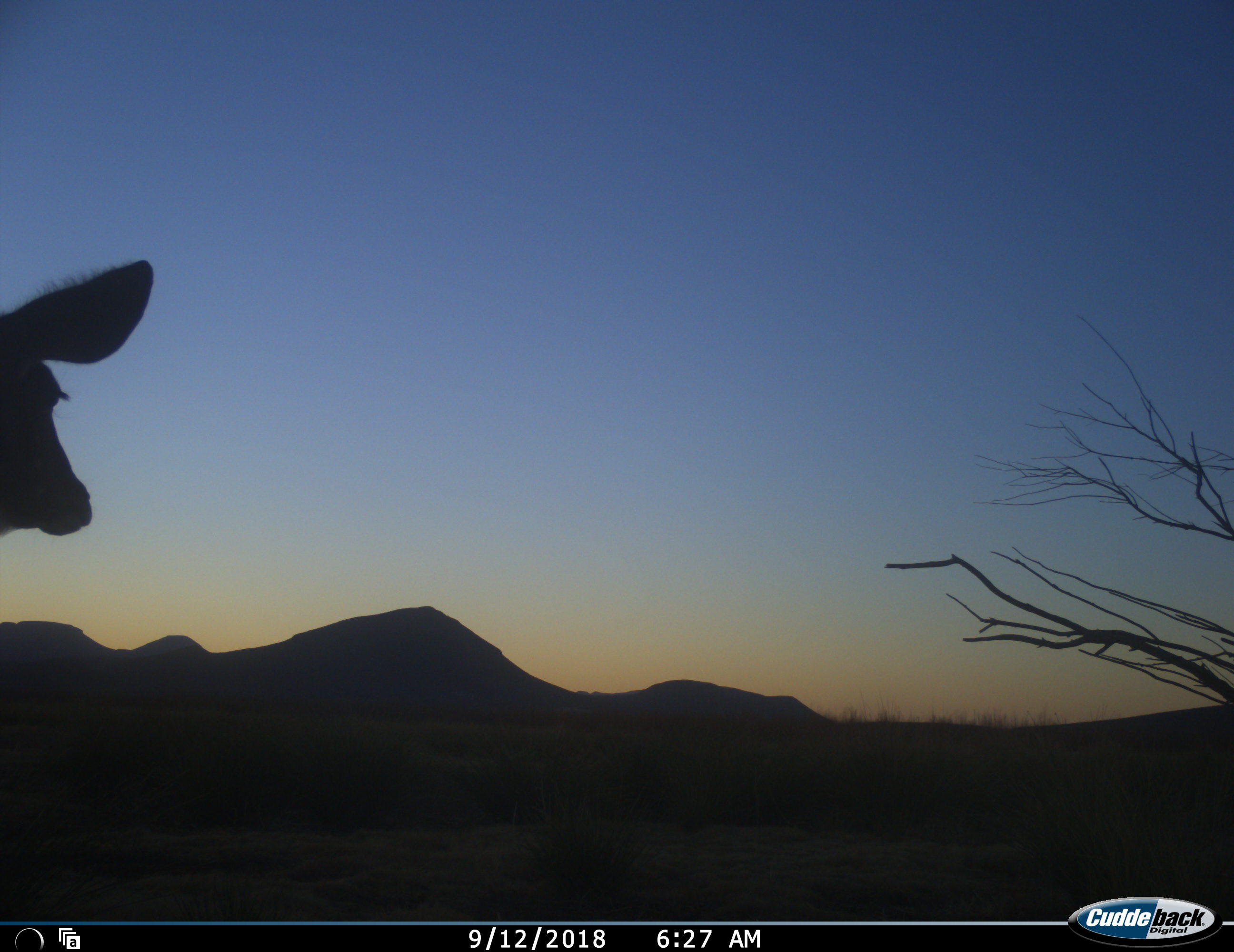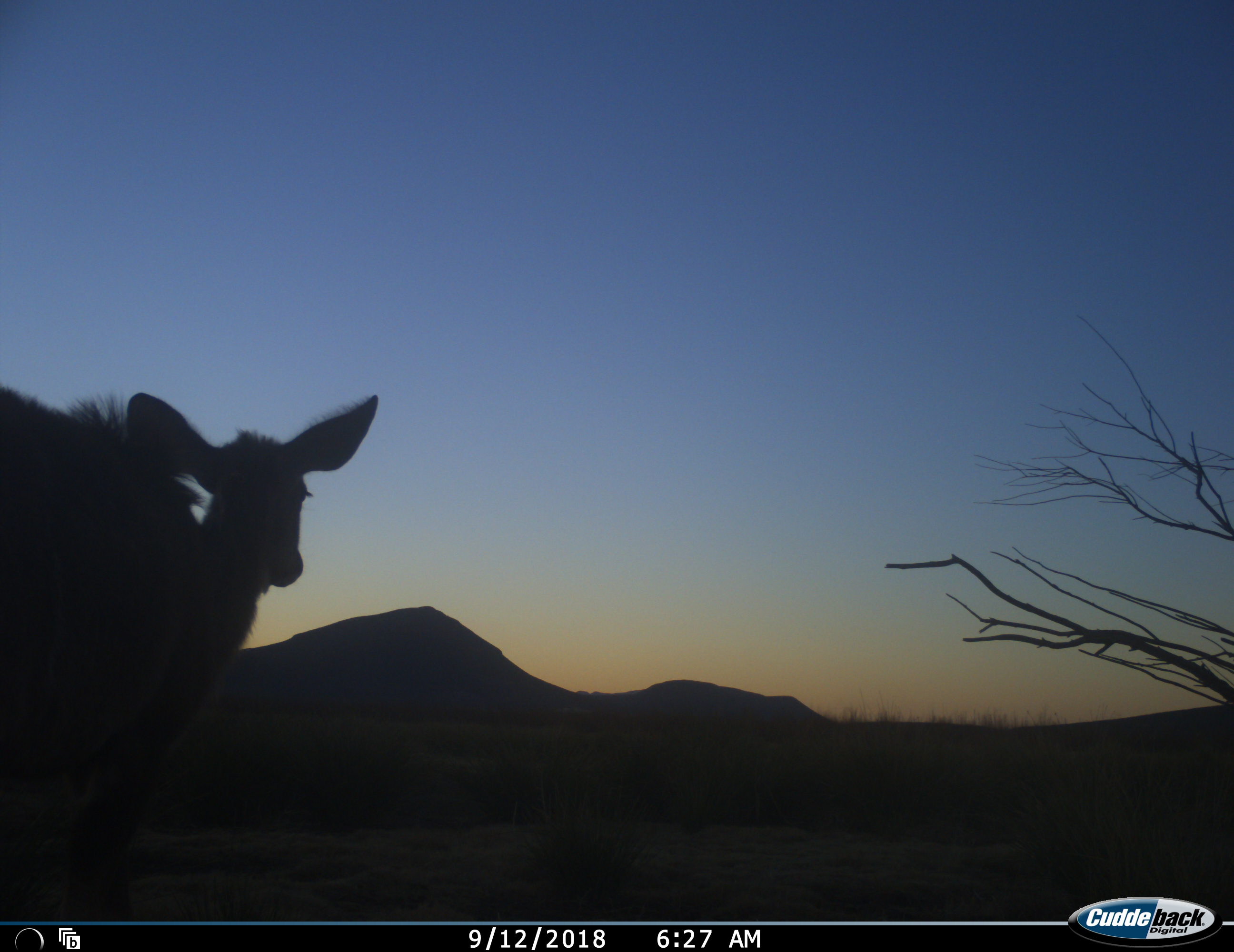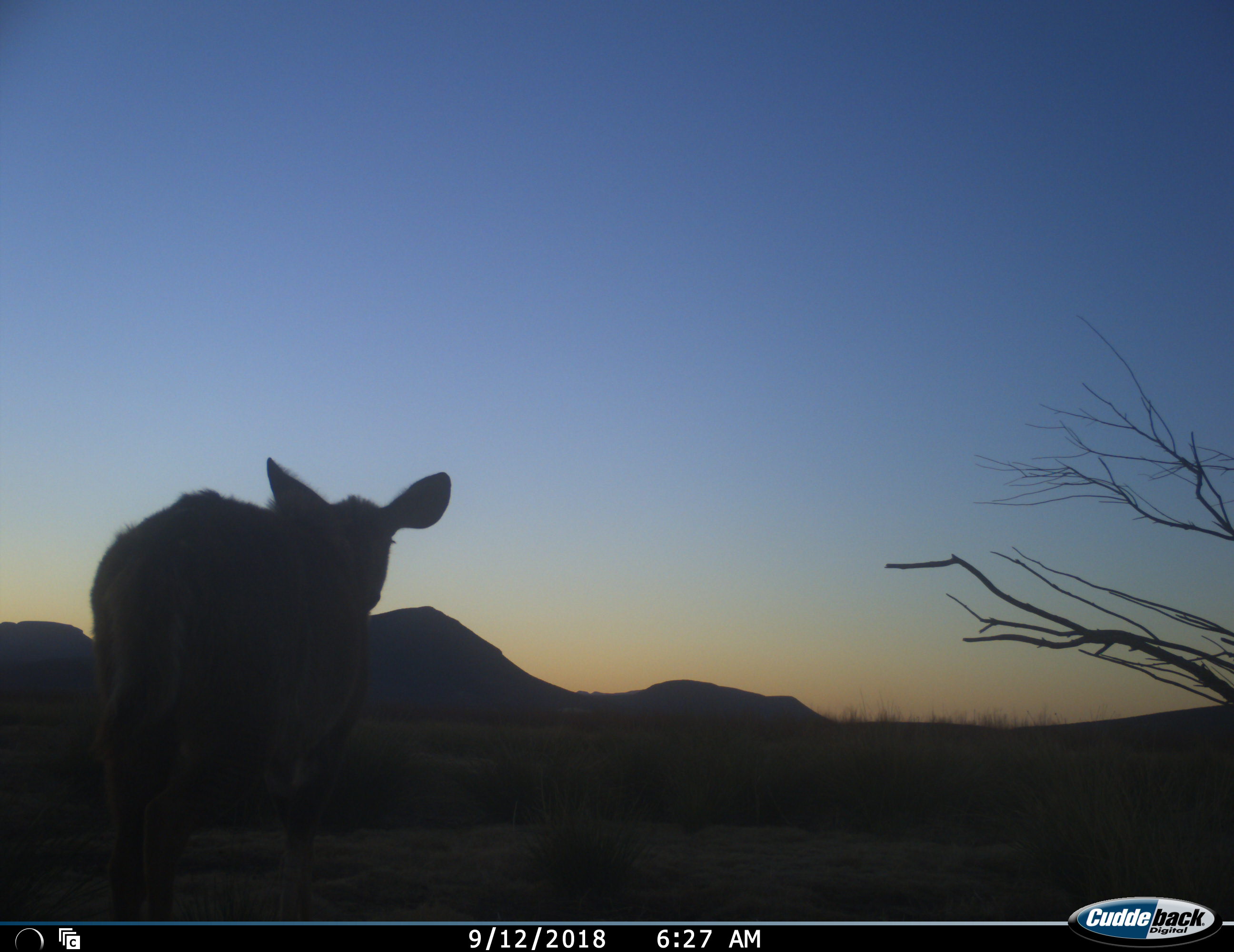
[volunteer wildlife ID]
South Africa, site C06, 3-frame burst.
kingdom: Animalia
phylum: Chordata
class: Mammalia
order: Artiodactyla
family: Bovidae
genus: Tragelaphus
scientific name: Tragelaphus strepsiceros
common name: greater kudu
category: kudu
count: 1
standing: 12%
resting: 0%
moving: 88%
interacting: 0%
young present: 12%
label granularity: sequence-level